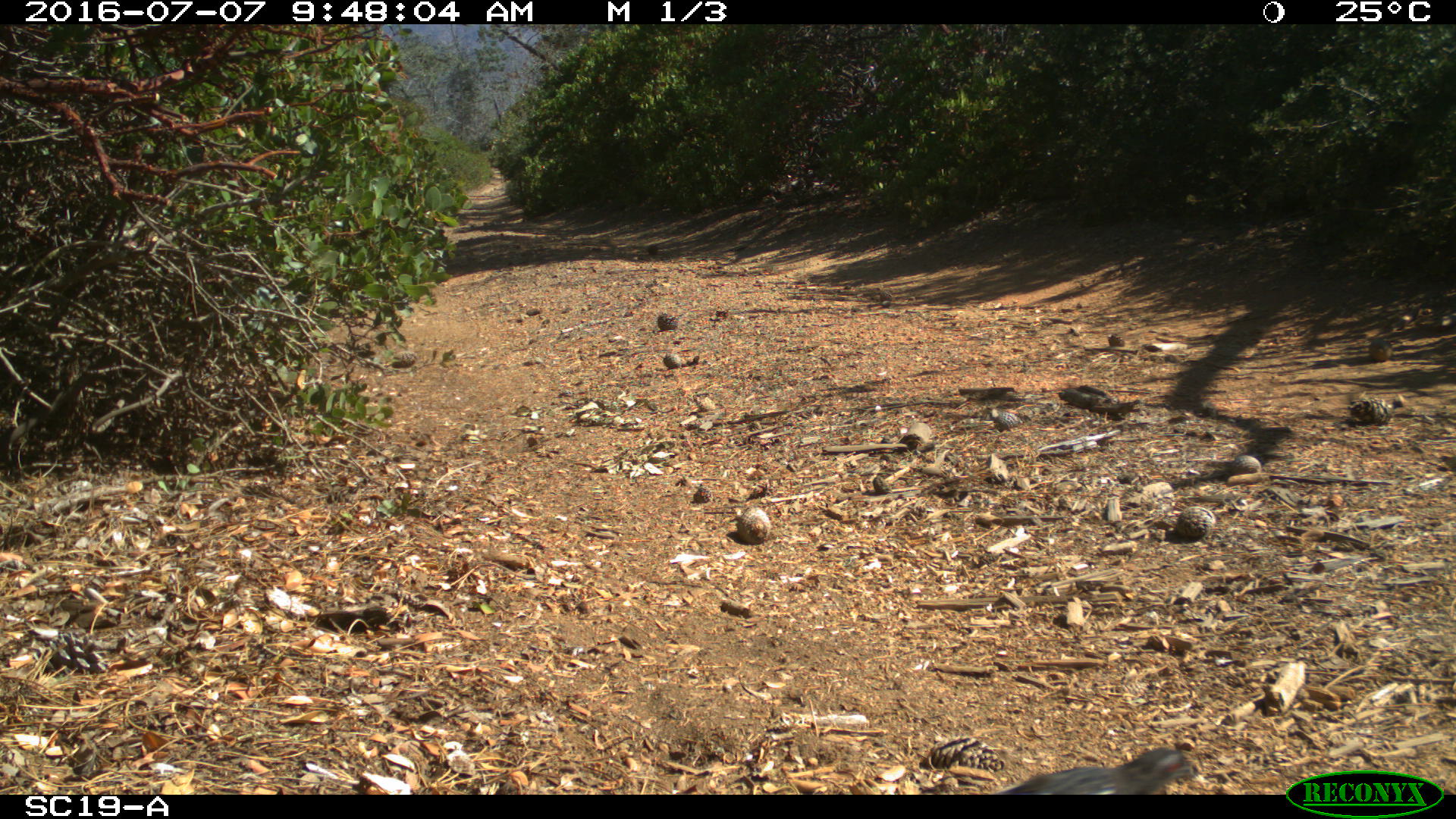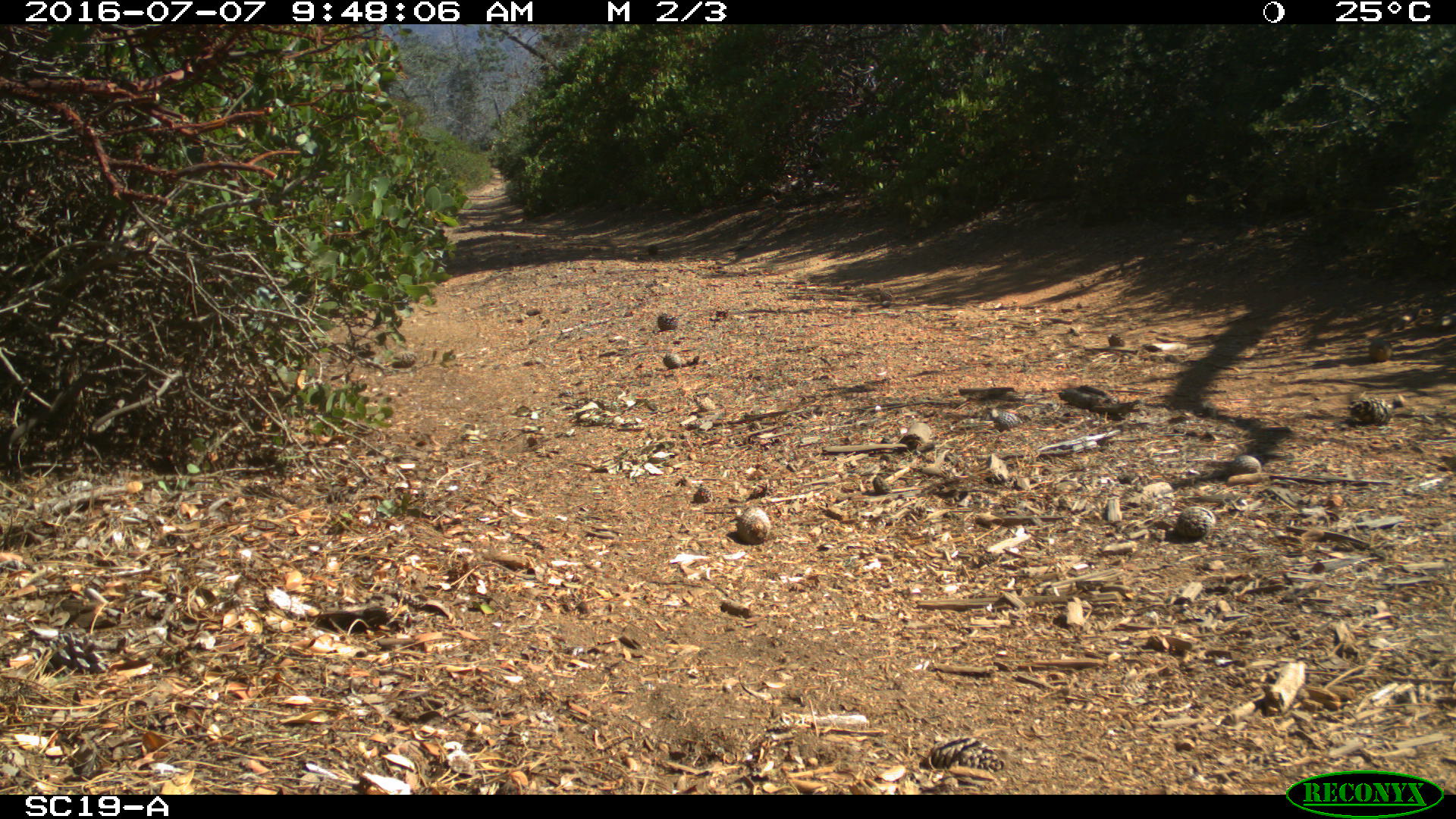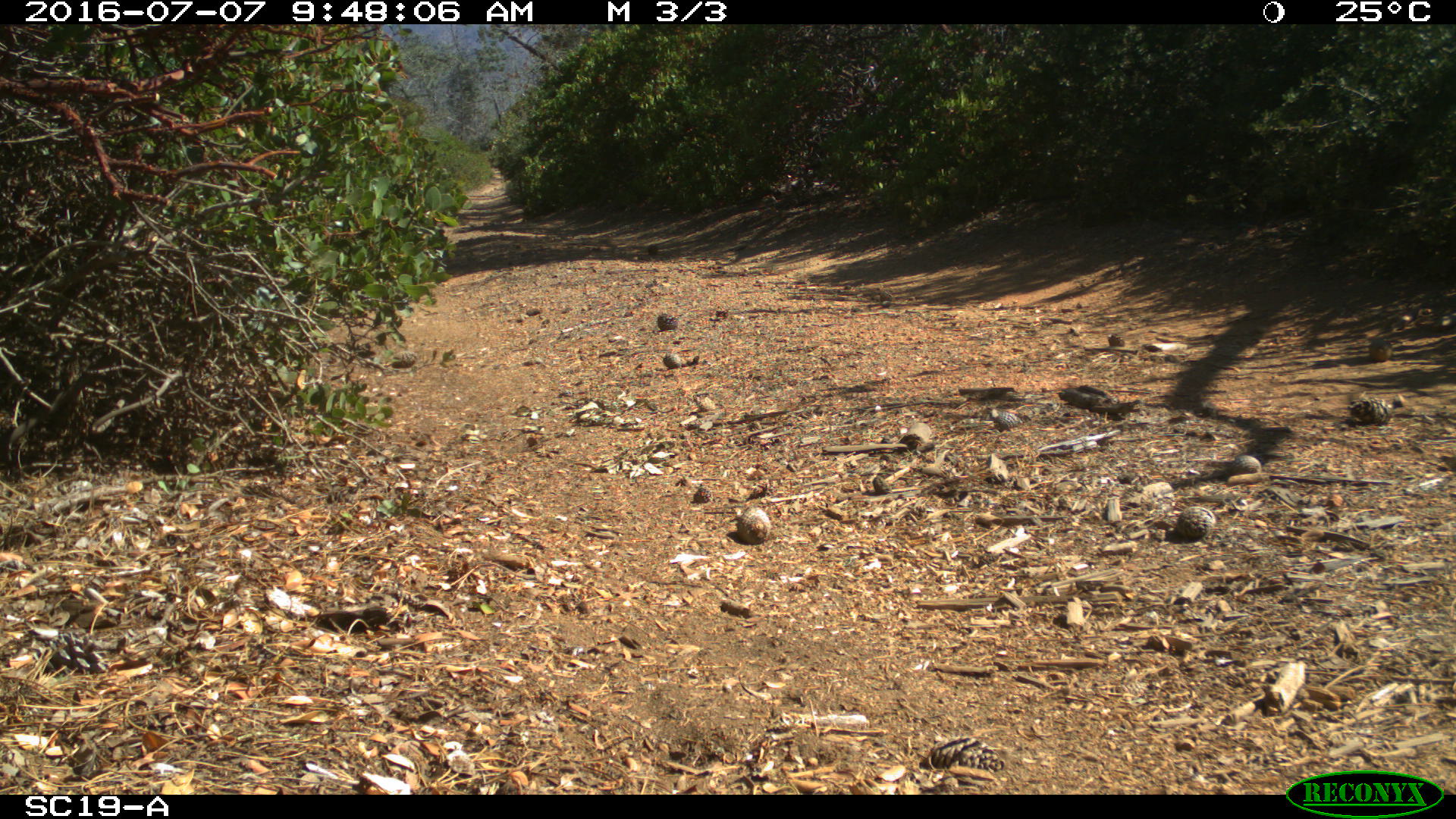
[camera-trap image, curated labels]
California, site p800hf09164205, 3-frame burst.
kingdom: Animalia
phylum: Chordata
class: Aves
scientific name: Aves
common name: bird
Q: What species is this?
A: Bird (Aves).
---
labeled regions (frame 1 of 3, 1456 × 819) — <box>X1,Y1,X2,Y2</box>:
bird: <box>995,747,1199,793</box>